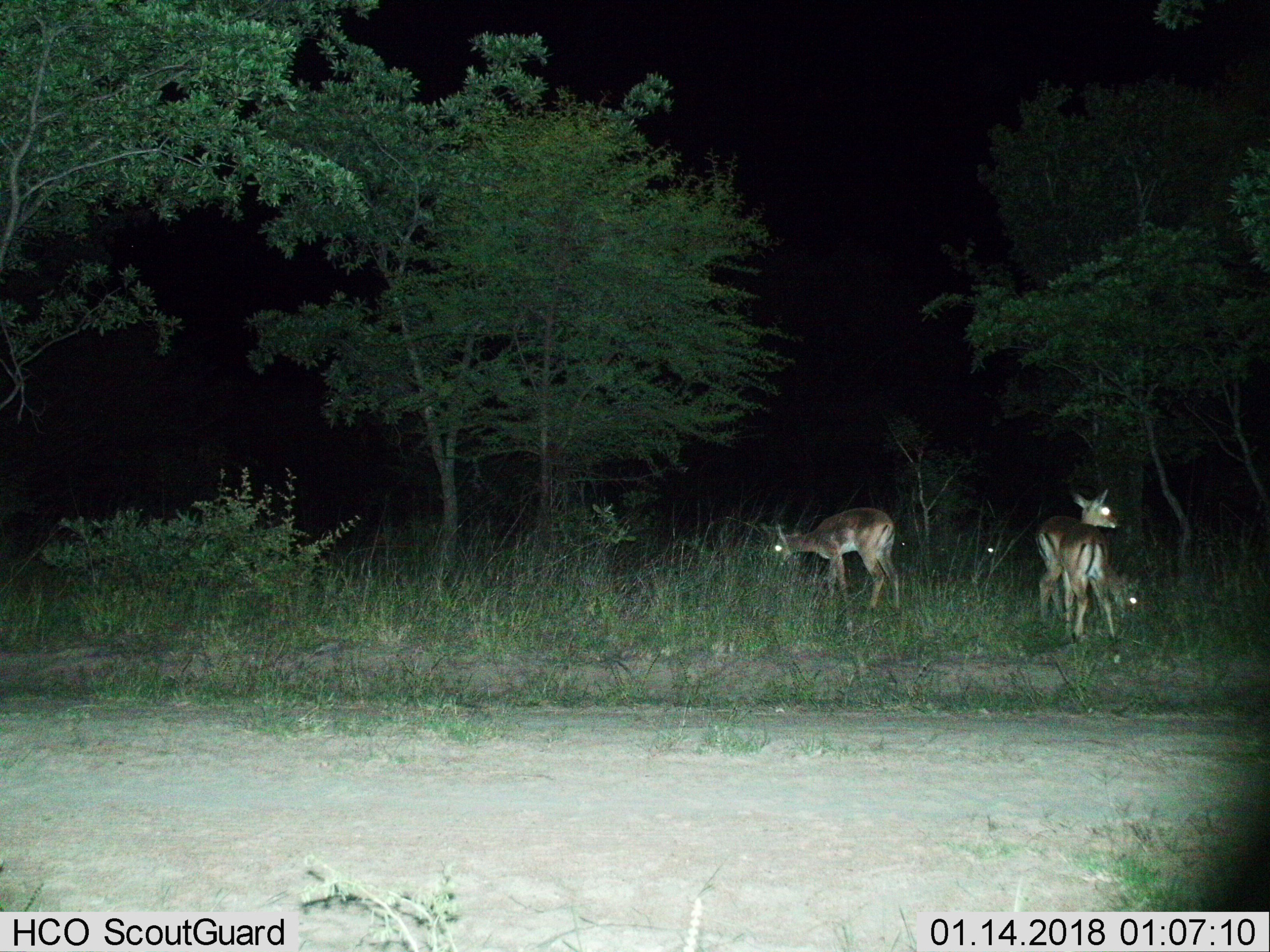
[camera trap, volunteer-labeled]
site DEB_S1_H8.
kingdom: Animalia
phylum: Chordata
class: Mammalia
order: Artiodactyla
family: Bovidae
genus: Aepyceros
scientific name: Aepyceros melampus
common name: impala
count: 4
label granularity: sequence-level